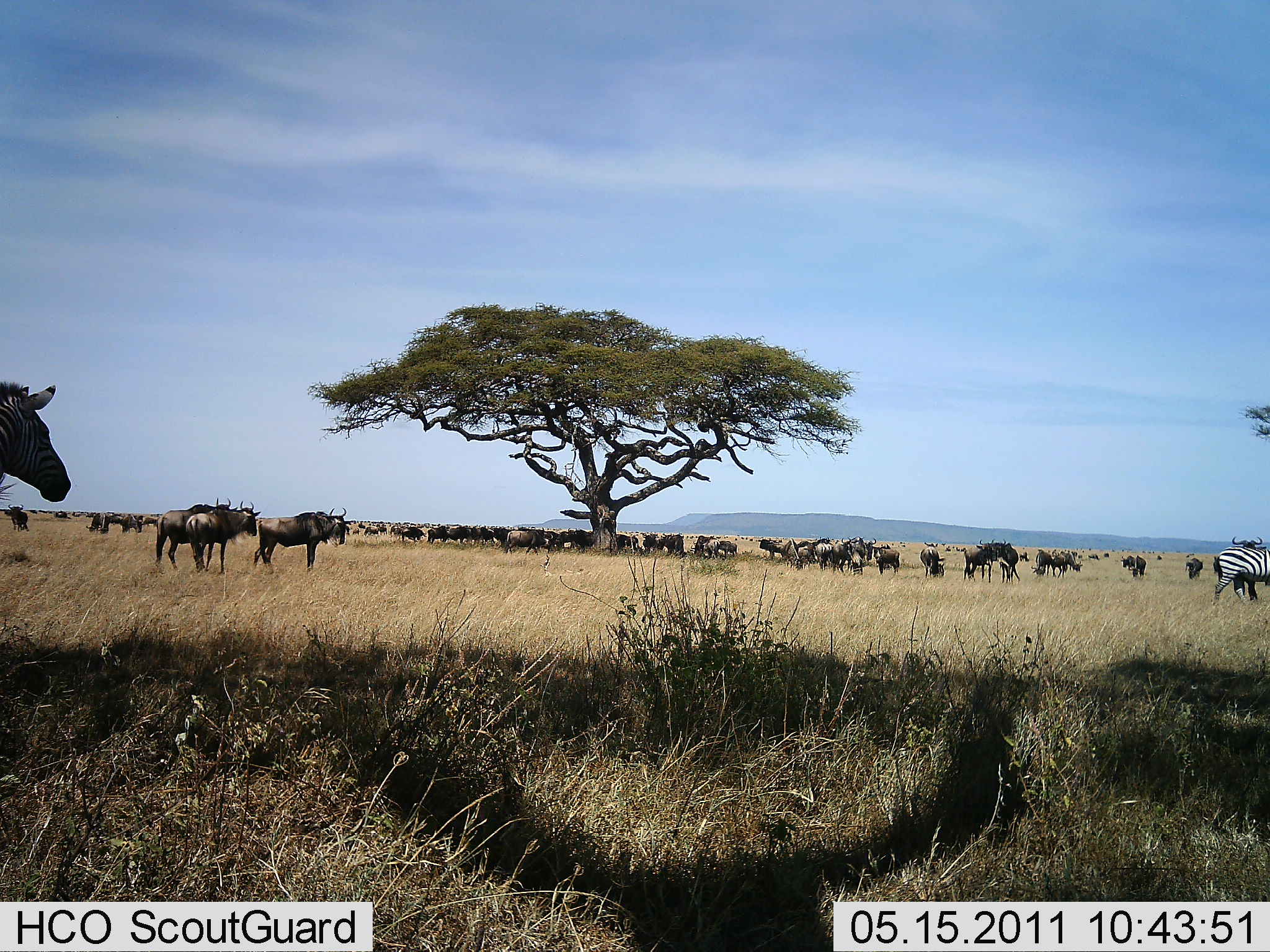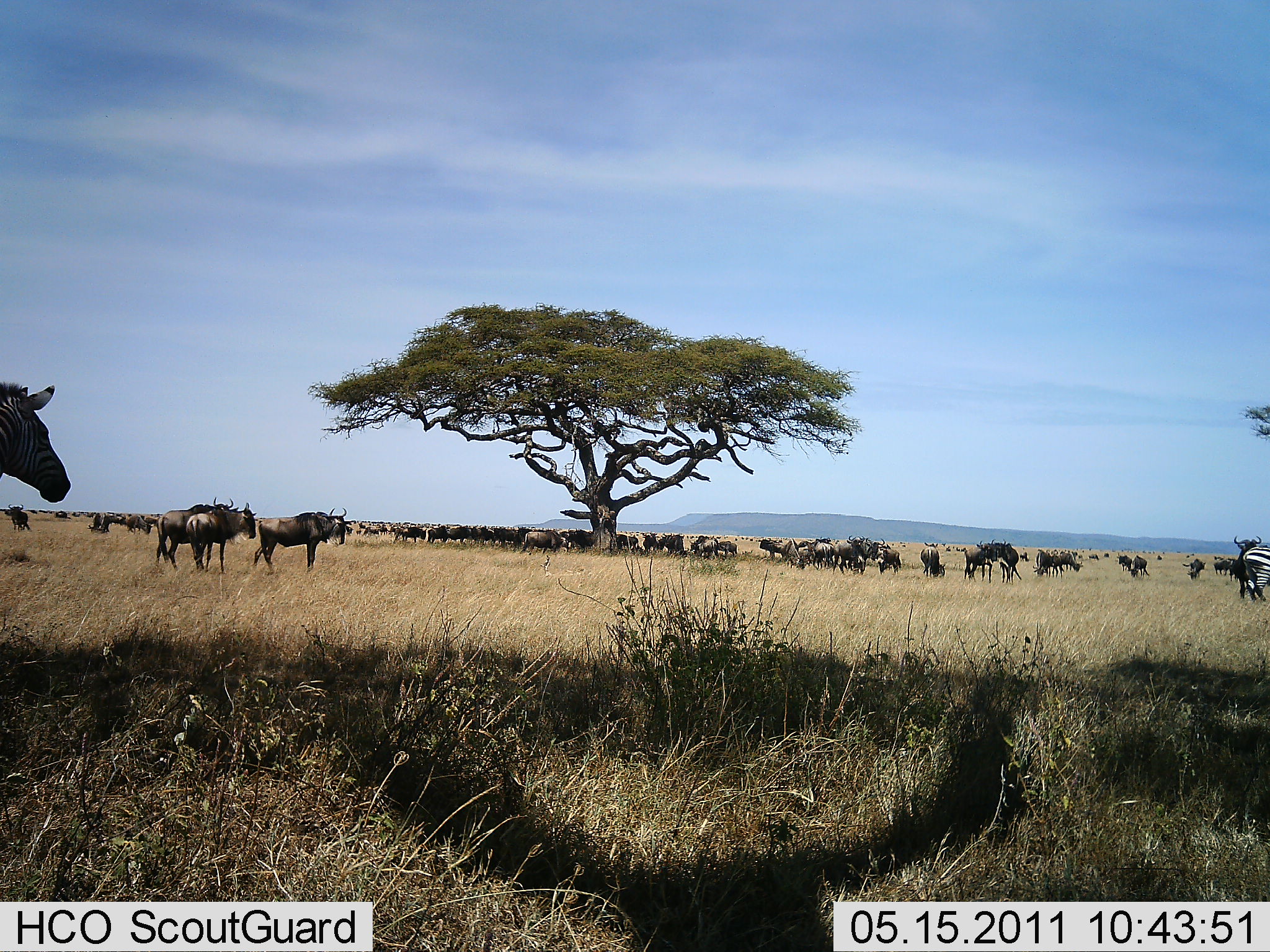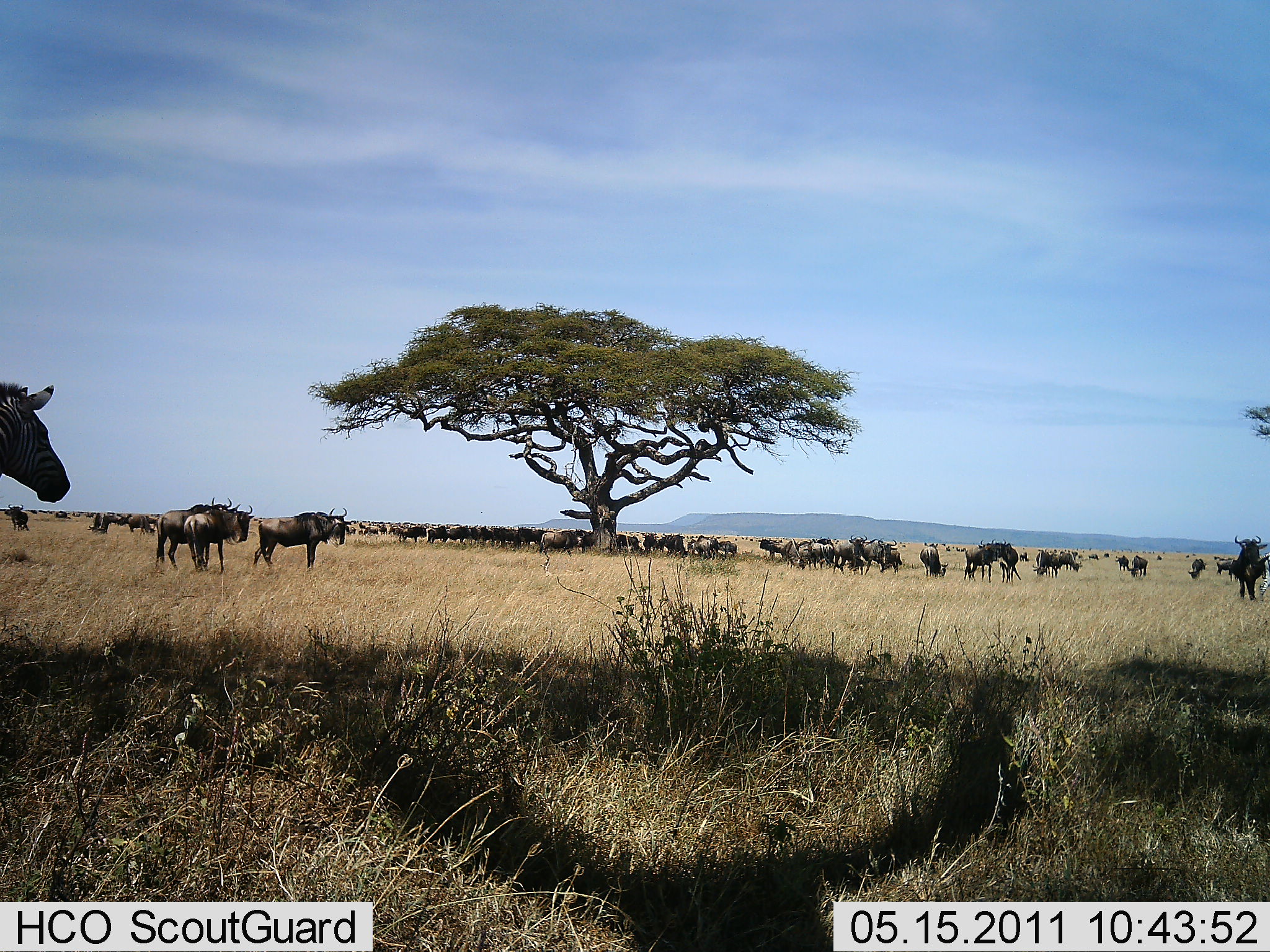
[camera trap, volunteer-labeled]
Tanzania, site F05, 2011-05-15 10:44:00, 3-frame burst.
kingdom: Animalia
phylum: Chordata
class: Mammalia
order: Artiodactyla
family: Bovidae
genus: Connochaetes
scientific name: Connochaetes taurinus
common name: blue wildebeest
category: wildebeest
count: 51+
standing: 100%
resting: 36%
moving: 73%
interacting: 18%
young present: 9%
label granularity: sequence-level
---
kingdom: Animalia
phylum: Chordata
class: Mammalia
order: Perissodactyla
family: Equidae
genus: Equus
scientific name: Equus quagga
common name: plains zebra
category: zebra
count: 1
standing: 30%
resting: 0%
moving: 90%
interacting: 0%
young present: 0%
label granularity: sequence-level